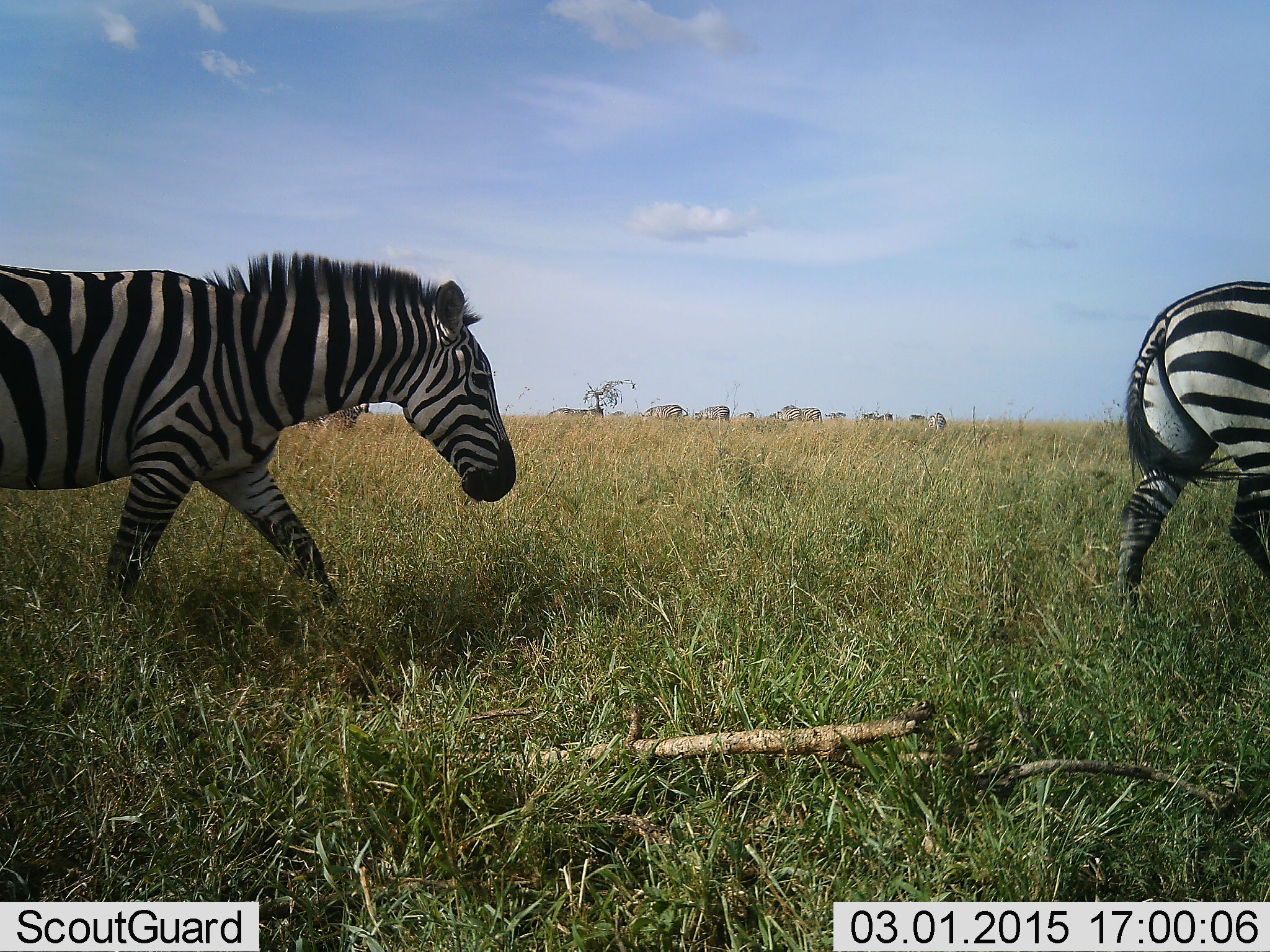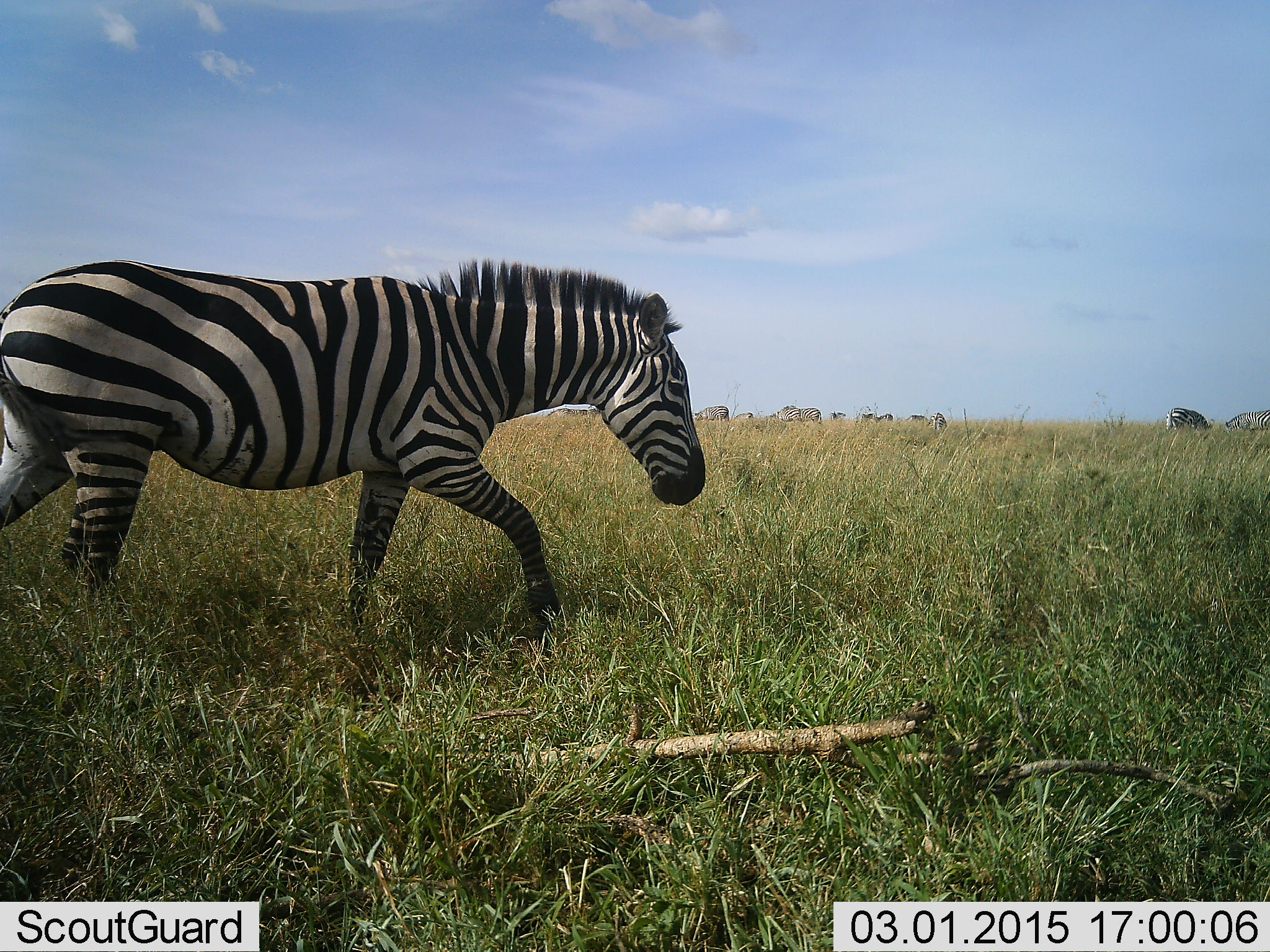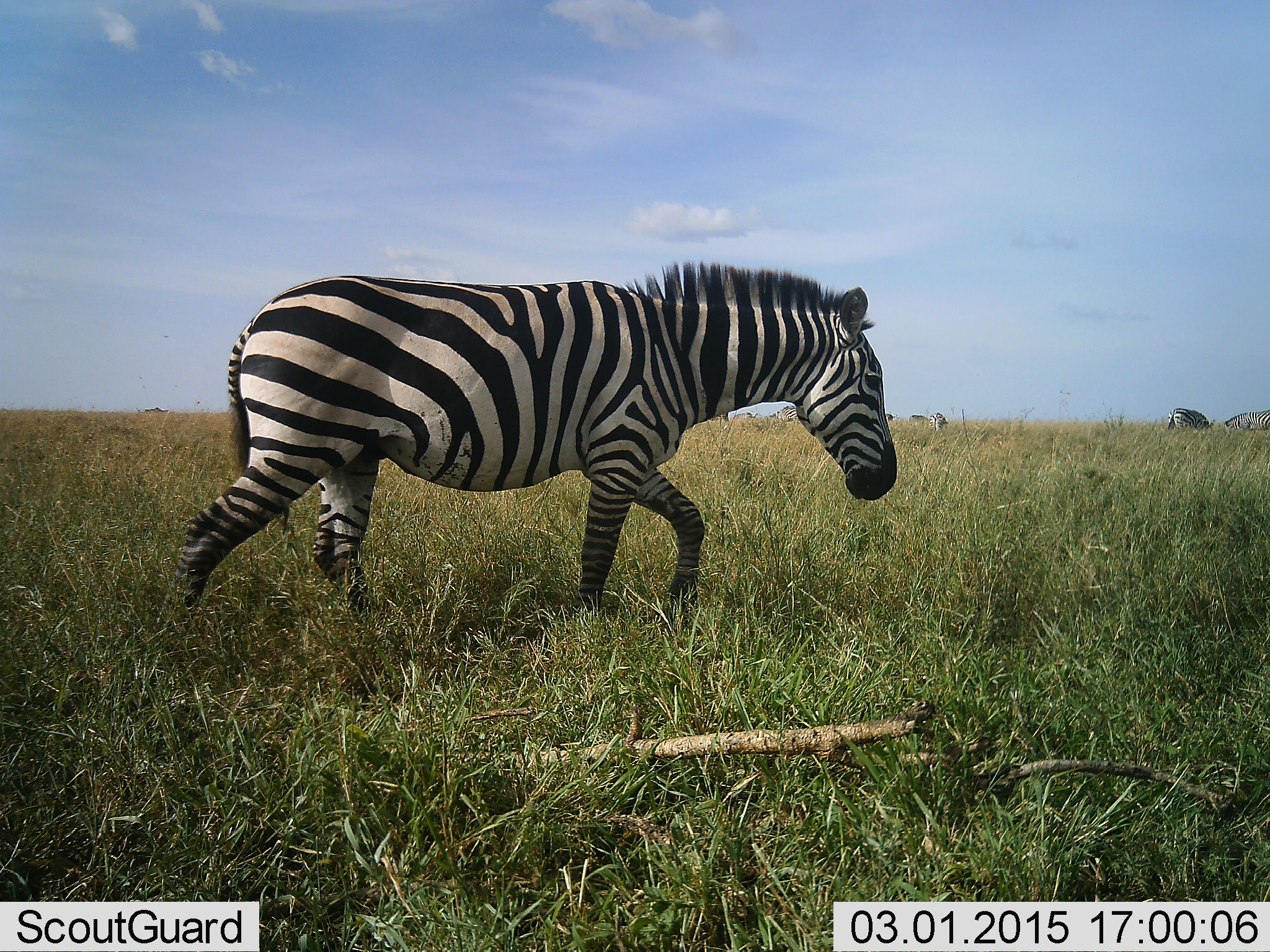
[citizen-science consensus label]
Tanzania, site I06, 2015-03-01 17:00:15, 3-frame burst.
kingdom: Animalia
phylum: Chordata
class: Mammalia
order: Perissodactyla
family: Equidae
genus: Equus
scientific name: Equus quagga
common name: plains zebra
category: zebra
Zebra (plains zebra) (Equus quagga), count 3. Behavior (volunteer vote fractions): standing 45%, resting 0%, moving 91%, interacting 9%. Young present (vote fraction): 0%. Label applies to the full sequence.